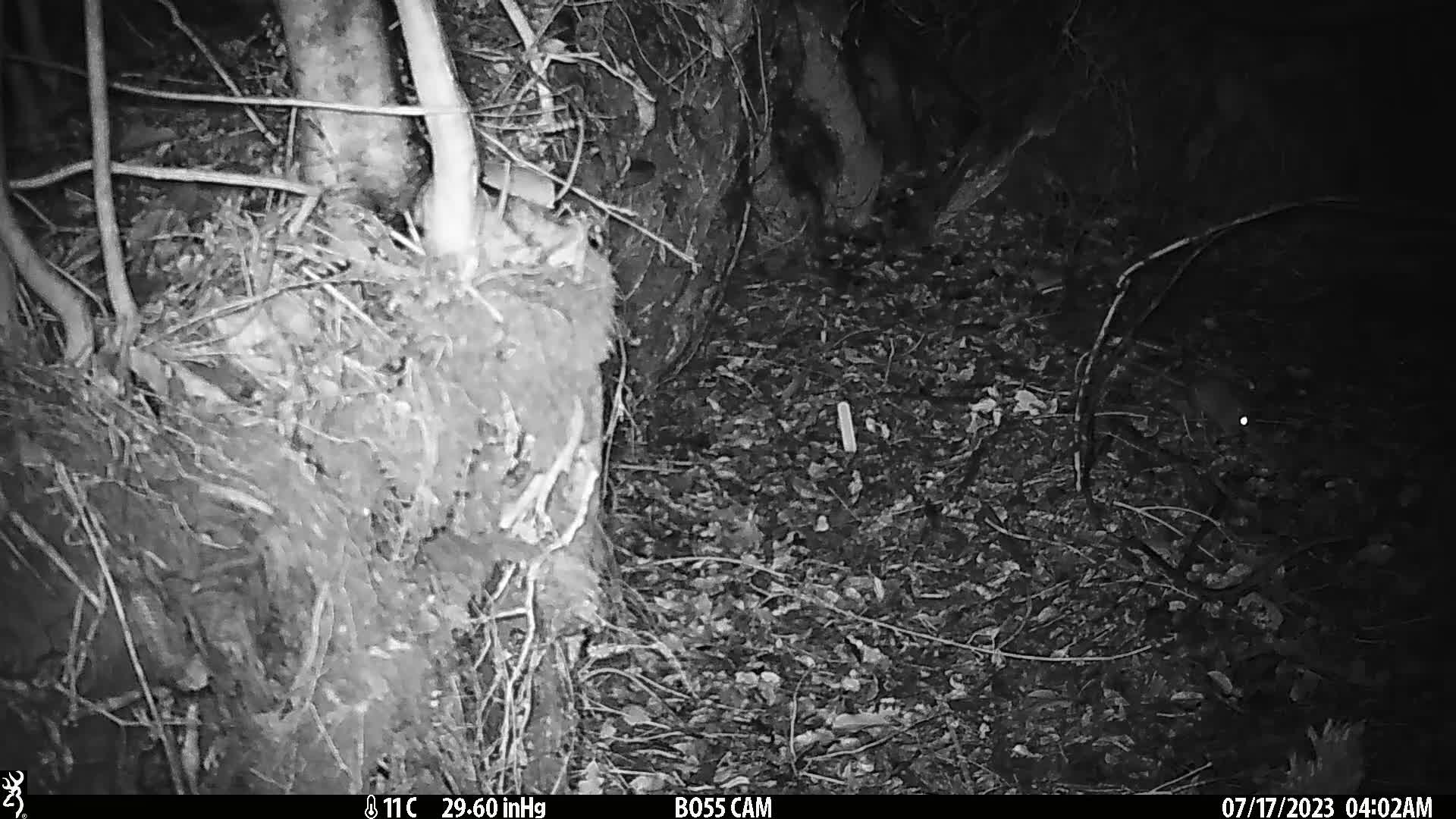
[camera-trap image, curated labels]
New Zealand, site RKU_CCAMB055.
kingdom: Animalia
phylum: Chordata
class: Mammalia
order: Rodentia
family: Muridae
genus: Rattus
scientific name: Rattus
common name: rat